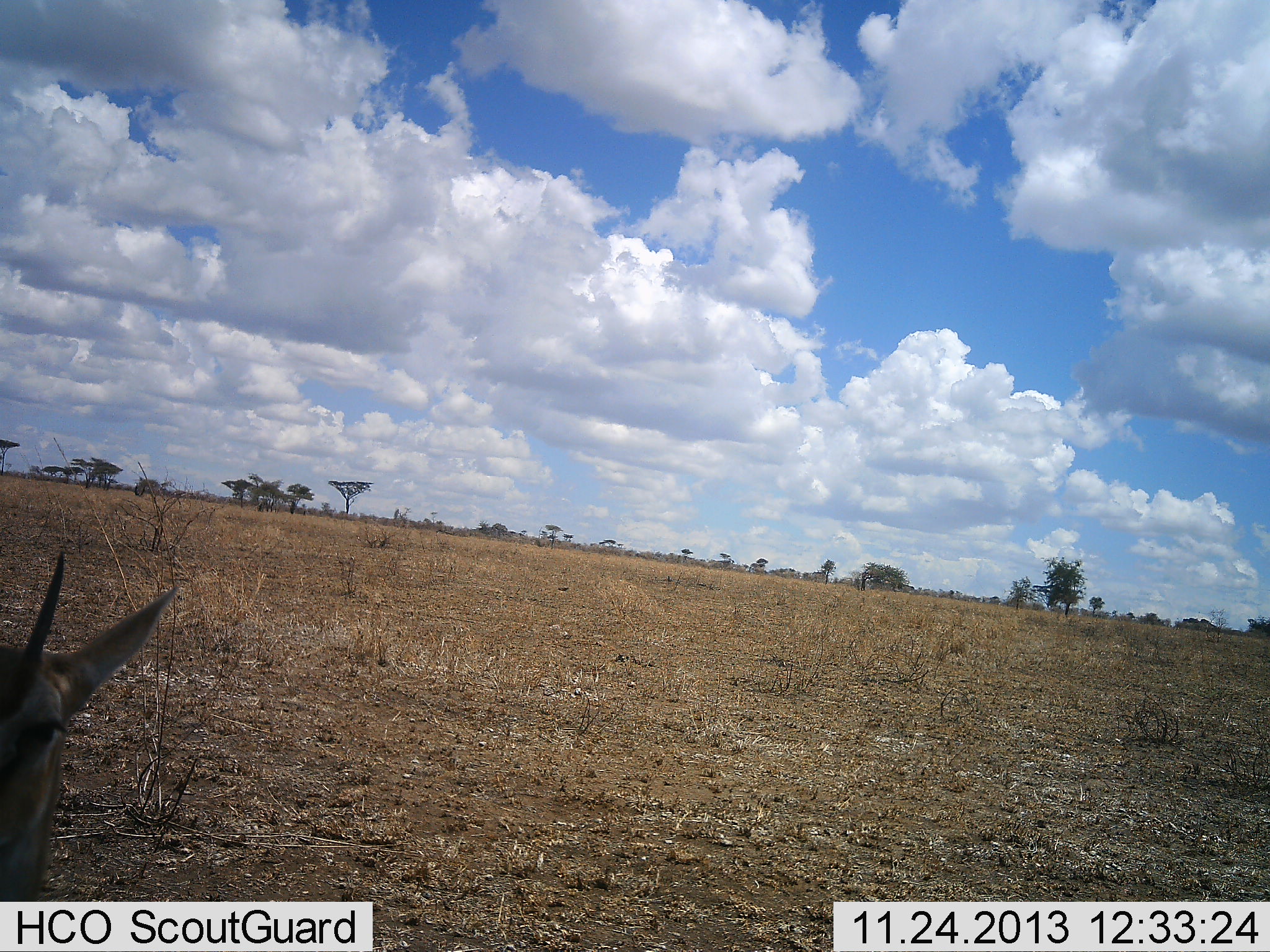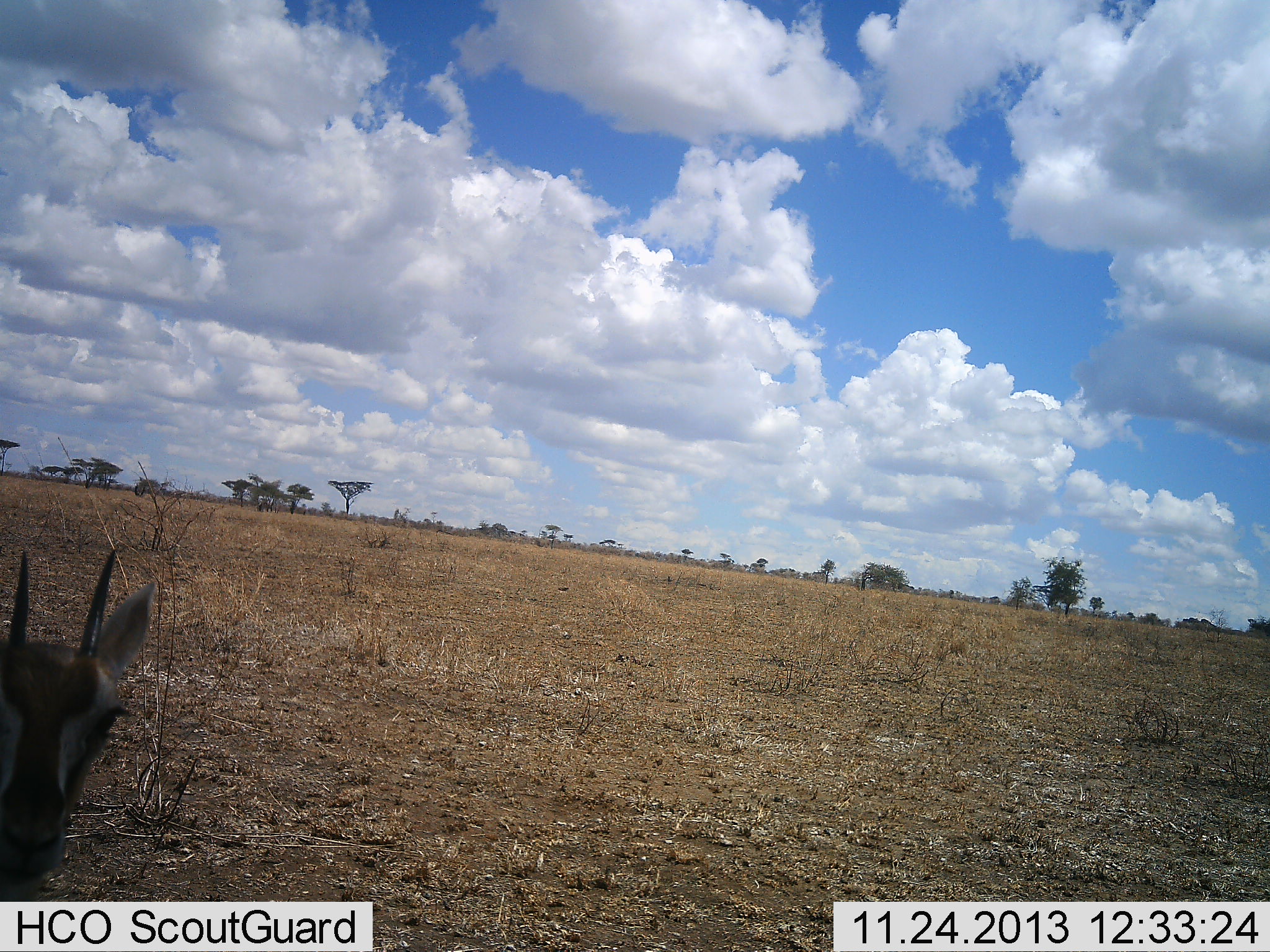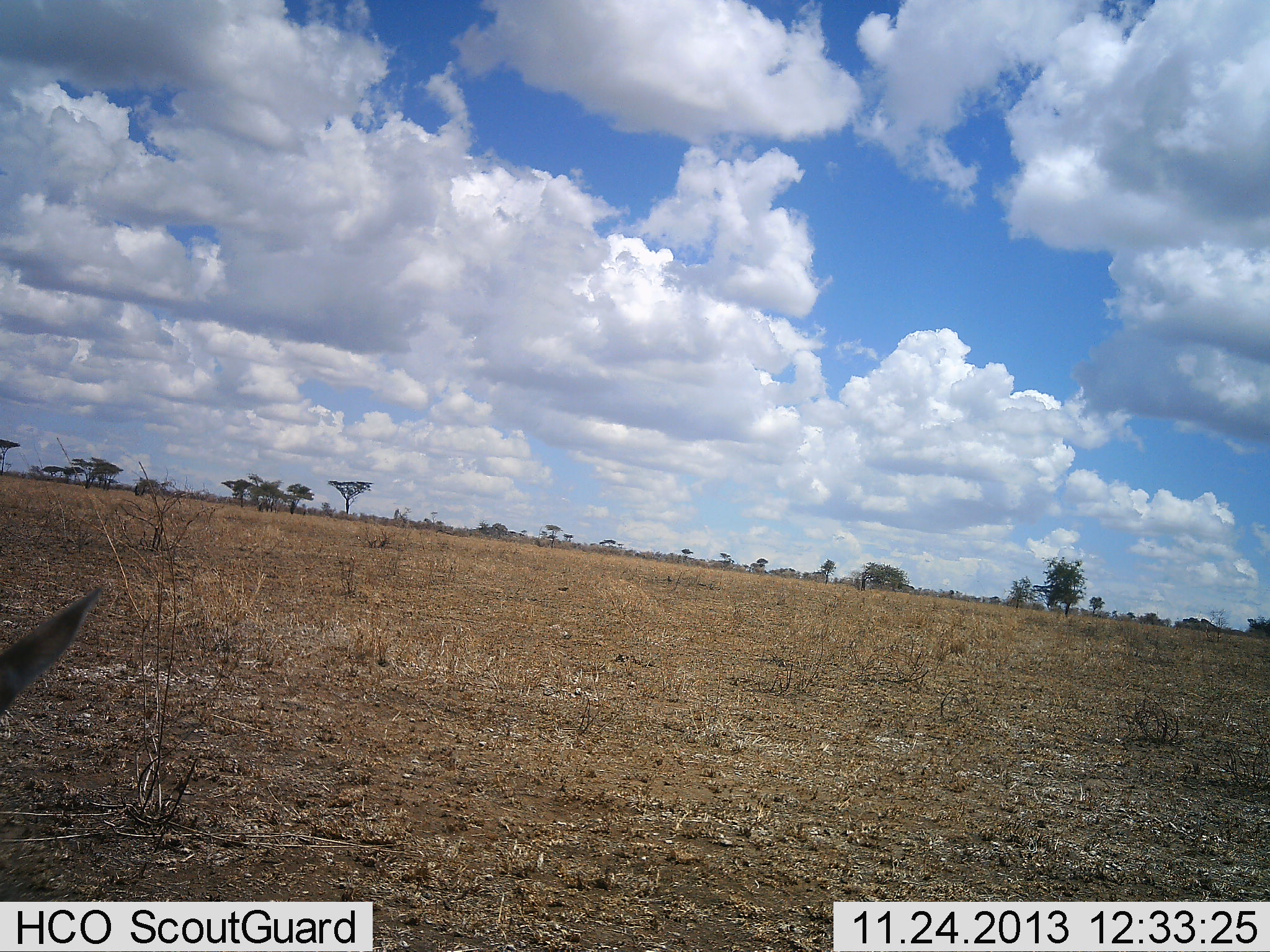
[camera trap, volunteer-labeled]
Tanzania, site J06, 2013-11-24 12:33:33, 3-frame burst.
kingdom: Animalia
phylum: Chordata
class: Mammalia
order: Artiodactyla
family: Bovidae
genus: Eudorcas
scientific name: Eudorcas thomsonii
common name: thomson's gazelle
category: gazellethomsons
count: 1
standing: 70%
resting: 10%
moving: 20%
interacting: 0%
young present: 0%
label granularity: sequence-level